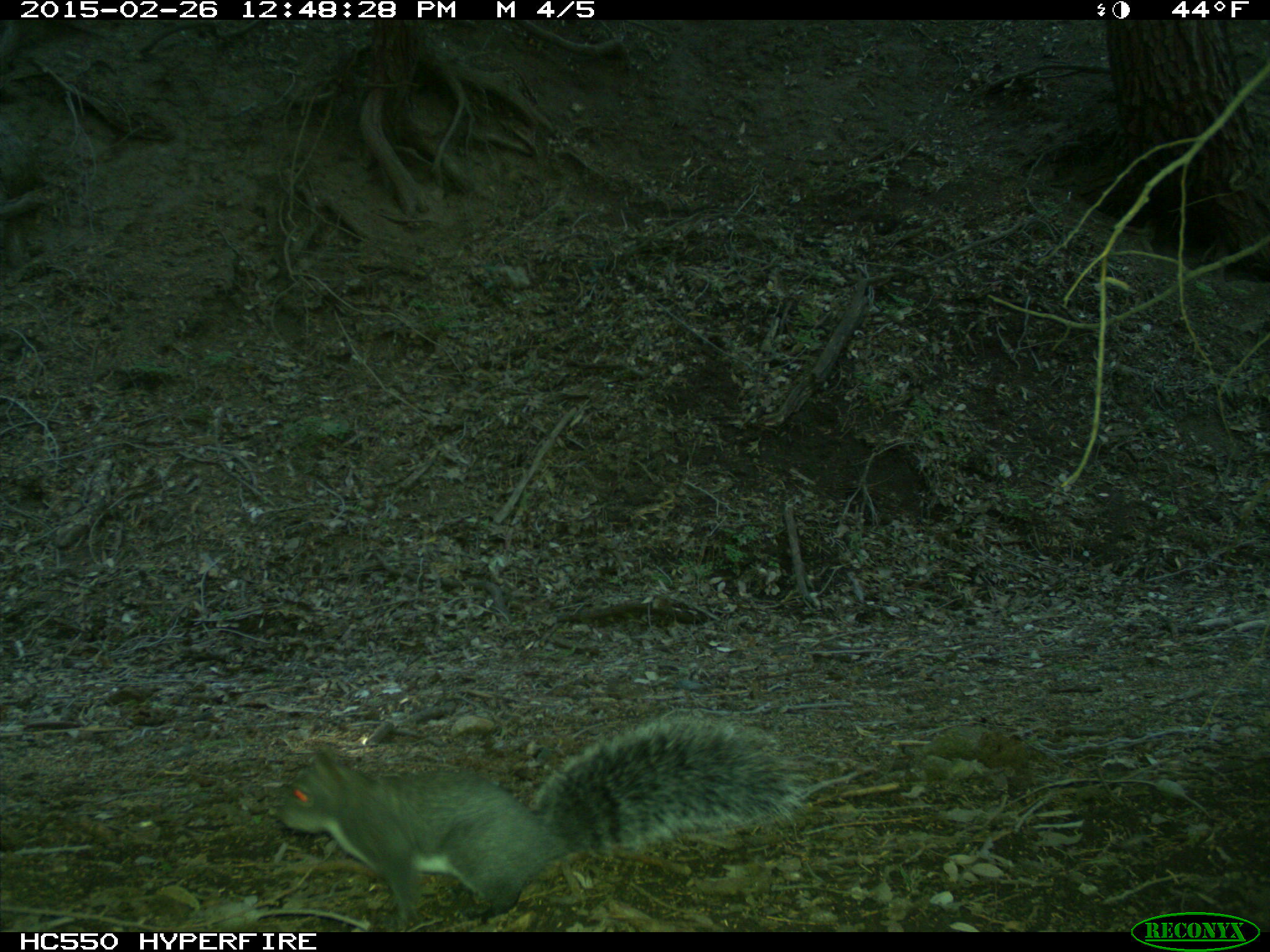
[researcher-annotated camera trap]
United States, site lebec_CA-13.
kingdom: Animalia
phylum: Chordata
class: Mammalia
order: Rodentia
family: Sciuridae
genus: Sciurus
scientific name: Sciurus carolinensis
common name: eastern gray squirrel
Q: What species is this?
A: Sciurus carolinensis (eastern gray squirrel).